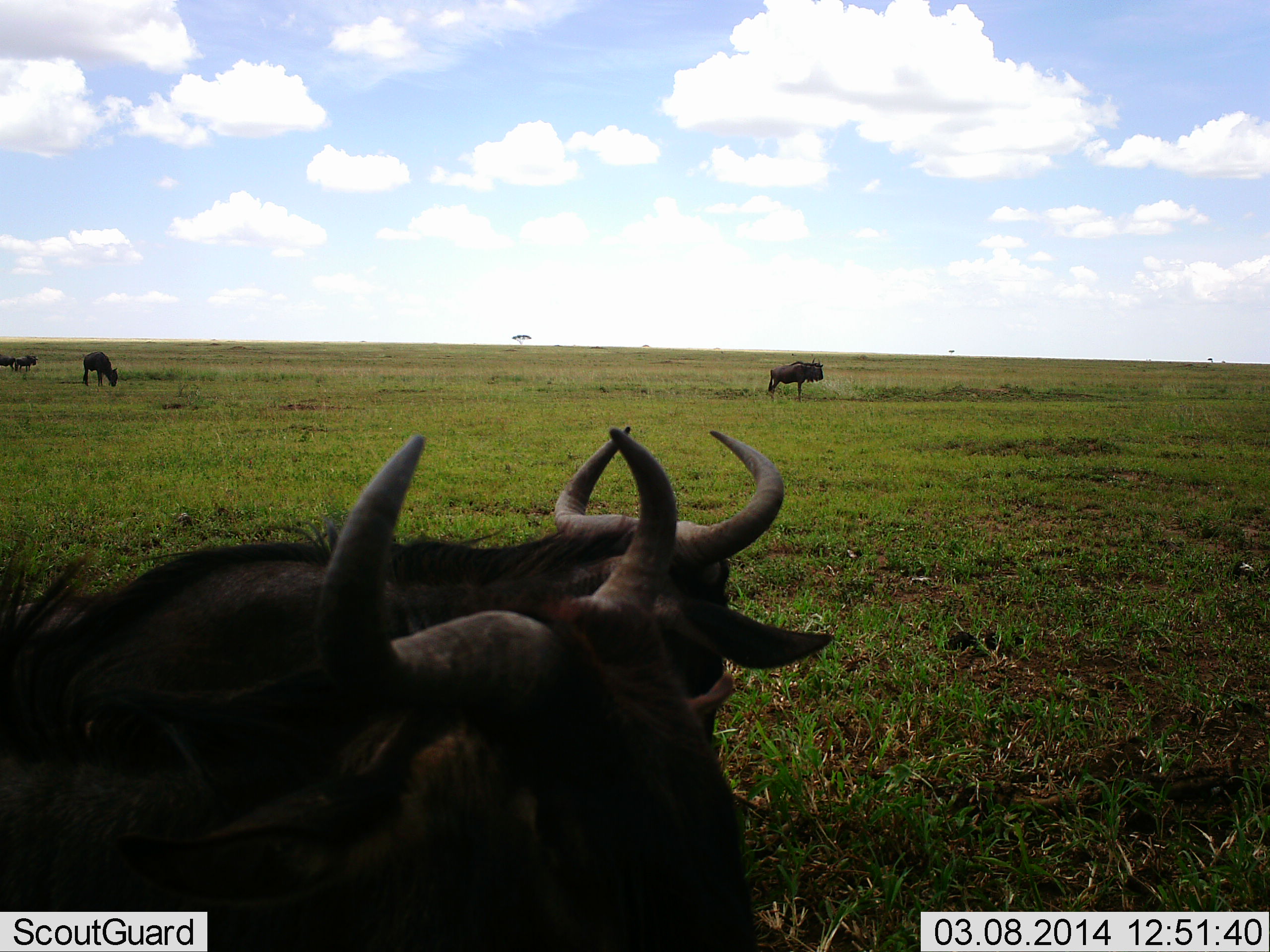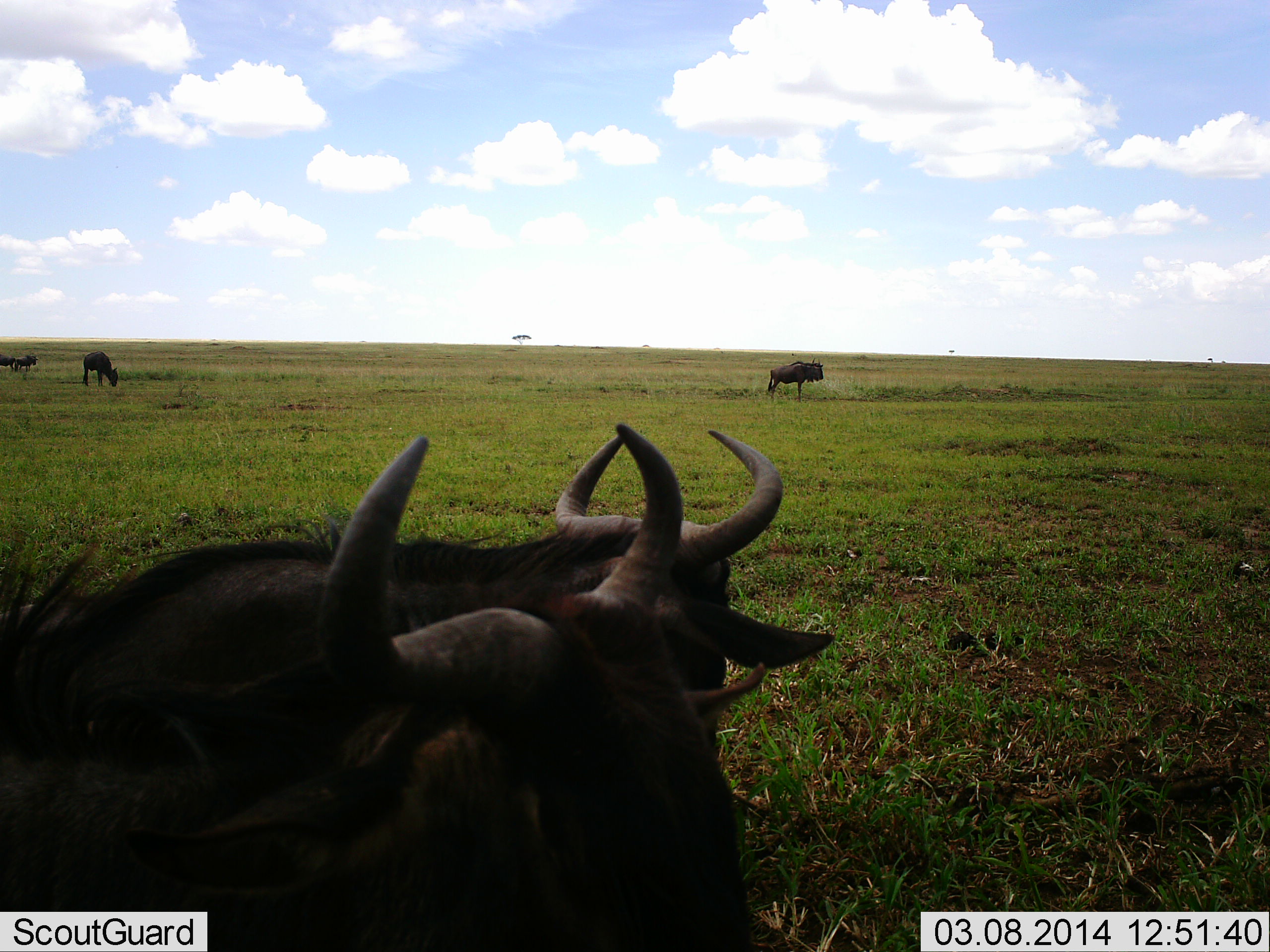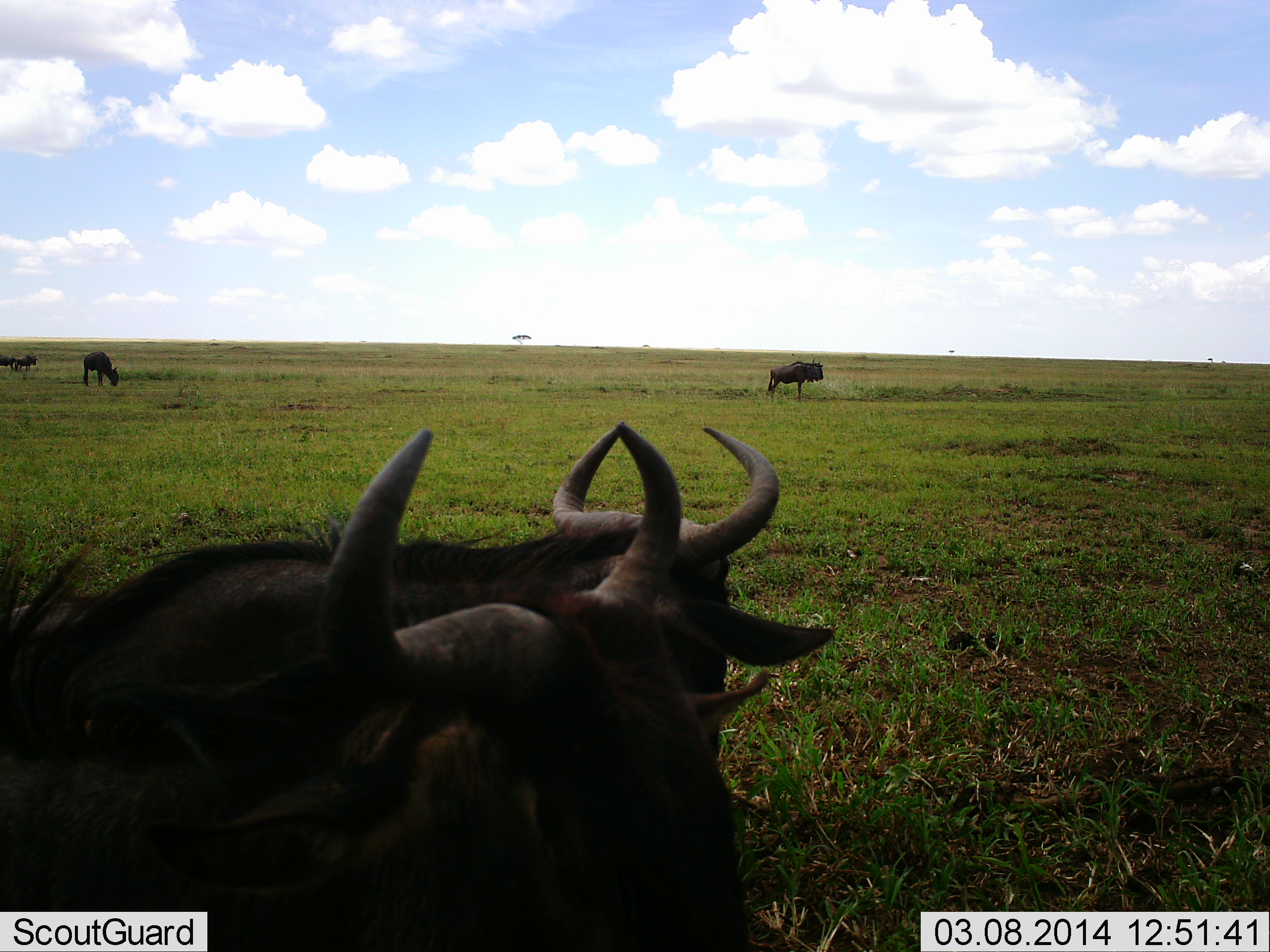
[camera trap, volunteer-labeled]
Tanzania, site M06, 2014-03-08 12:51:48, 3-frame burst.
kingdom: Animalia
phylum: Chordata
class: Mammalia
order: Artiodactyla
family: Bovidae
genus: Connochaetes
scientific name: Connochaetes taurinus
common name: blue wildebeest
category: wildebeest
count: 5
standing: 100%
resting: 90%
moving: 0%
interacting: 0%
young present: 0%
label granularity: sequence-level